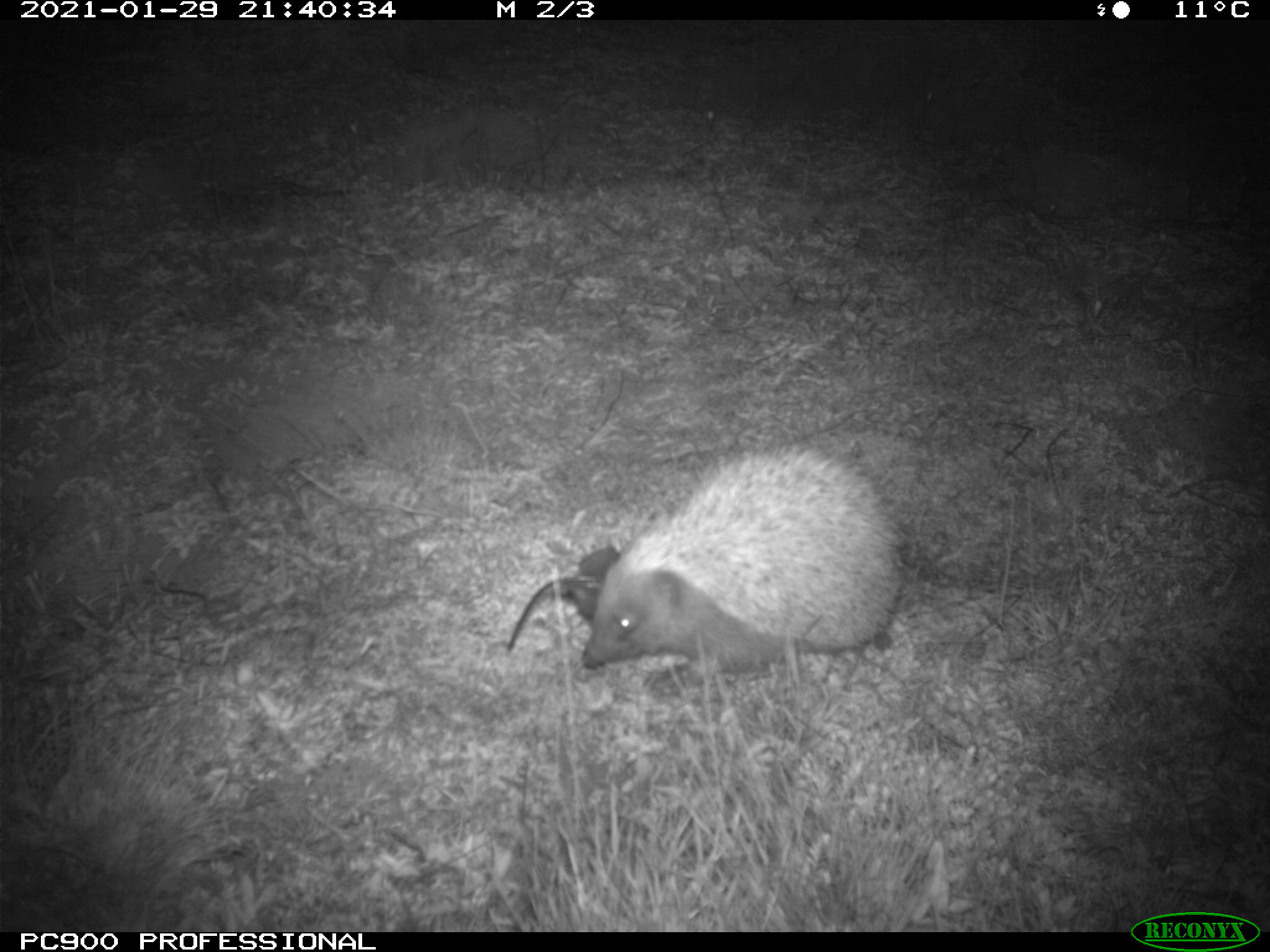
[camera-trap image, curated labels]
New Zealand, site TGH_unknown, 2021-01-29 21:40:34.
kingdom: Animalia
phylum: Chordata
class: Mammalia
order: Eulipotyphla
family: Erinaceidae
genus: Erinaceus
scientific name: Erinaceus europaeus europaeus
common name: european hedgehog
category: hedgehog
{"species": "hedgehog (european hedgehog) (Erinaceus europaeus europaeus)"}